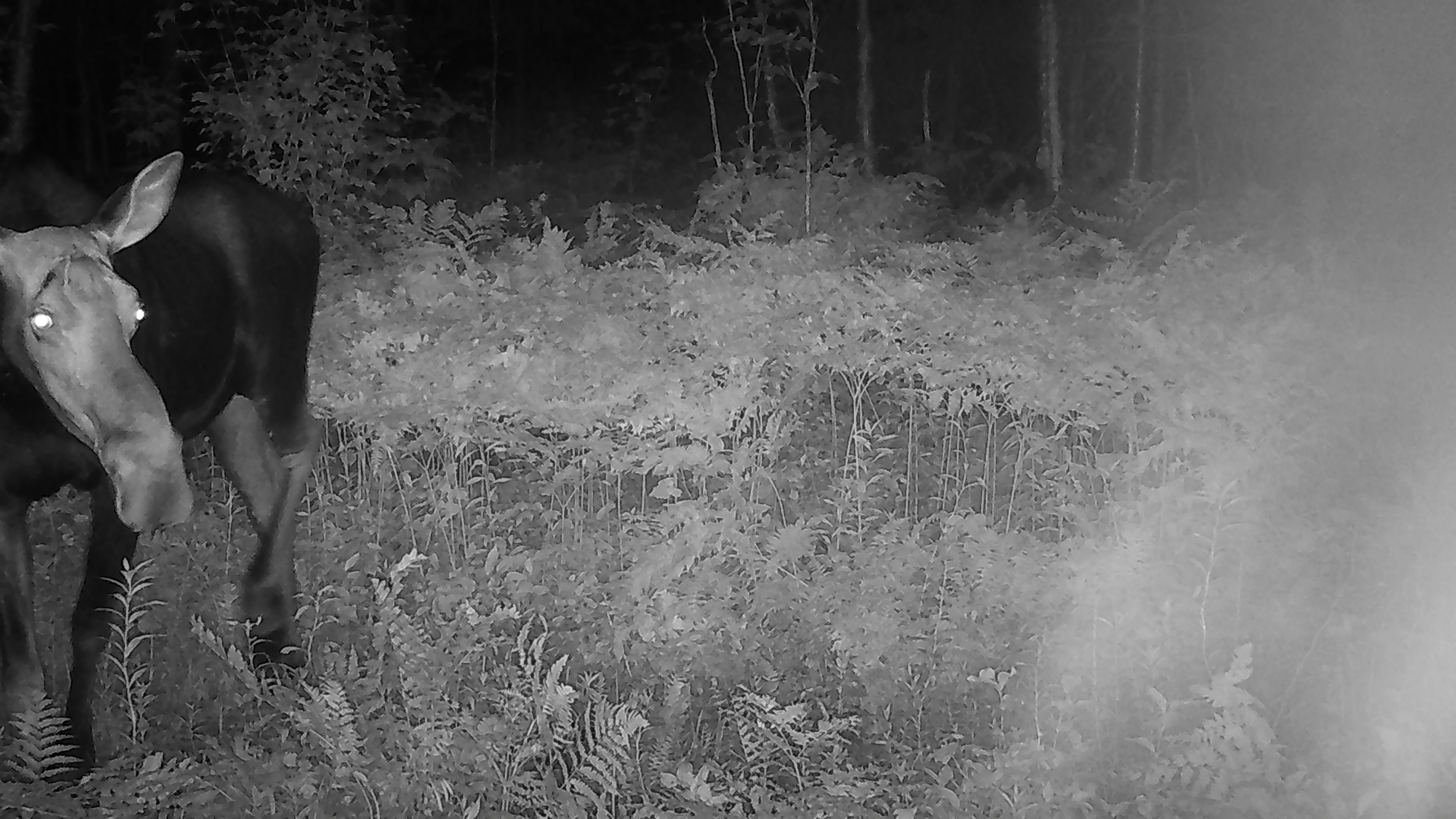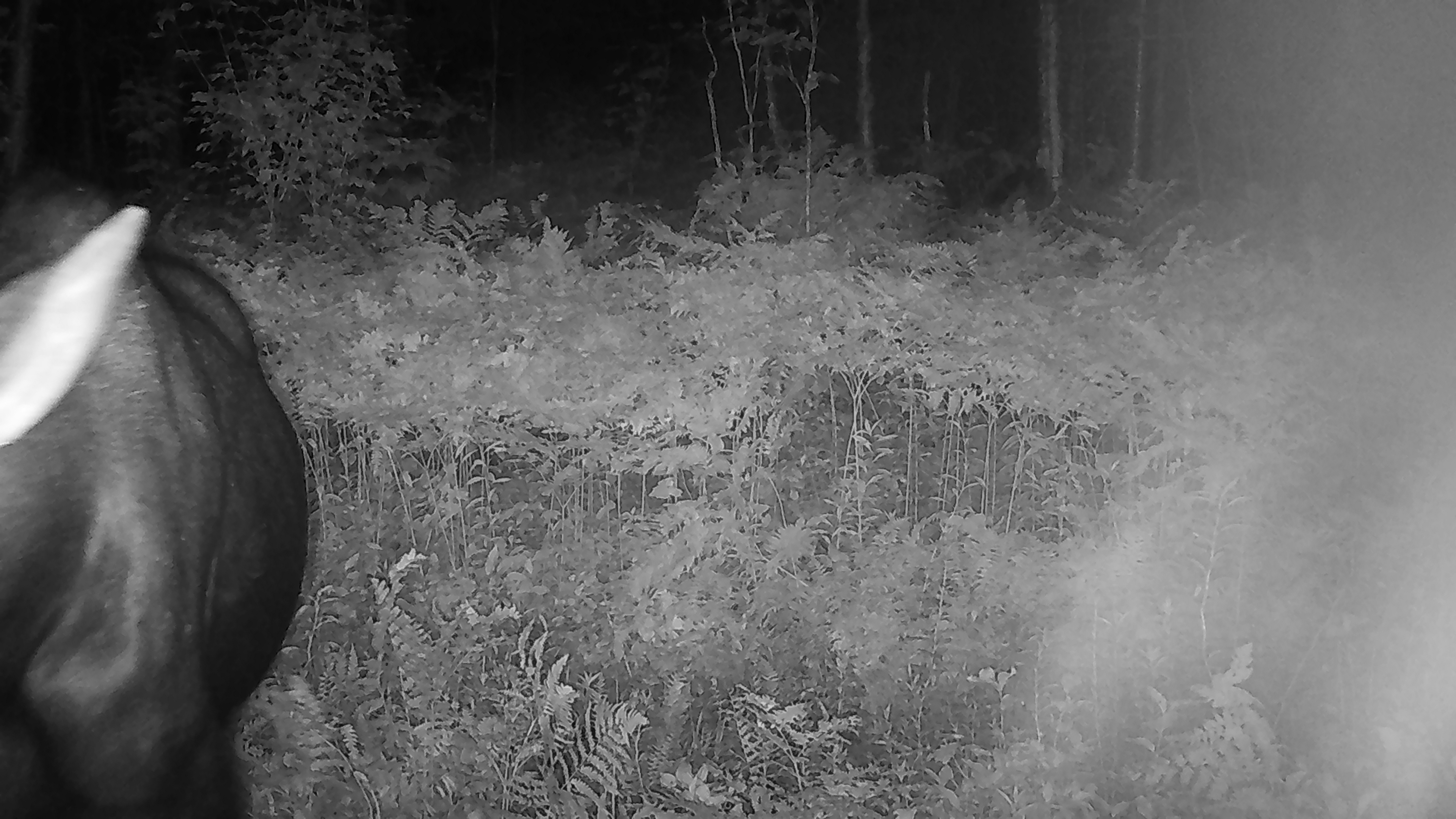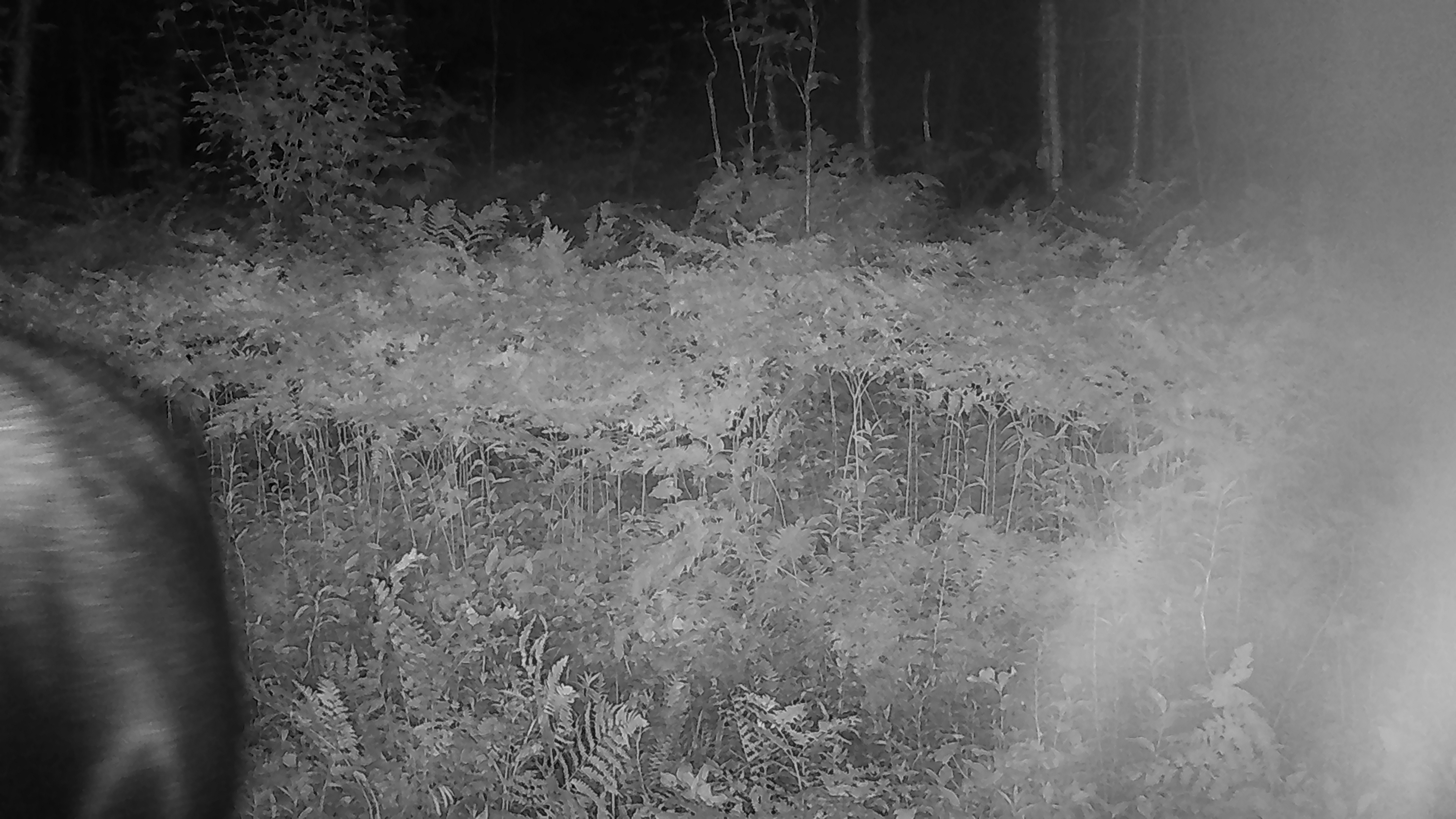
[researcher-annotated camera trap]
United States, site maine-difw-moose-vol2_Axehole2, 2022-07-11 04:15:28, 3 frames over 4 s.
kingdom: Animalia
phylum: Chordata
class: Mammalia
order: Artiodactyla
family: Cervidae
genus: Alces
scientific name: Alces alces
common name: moose